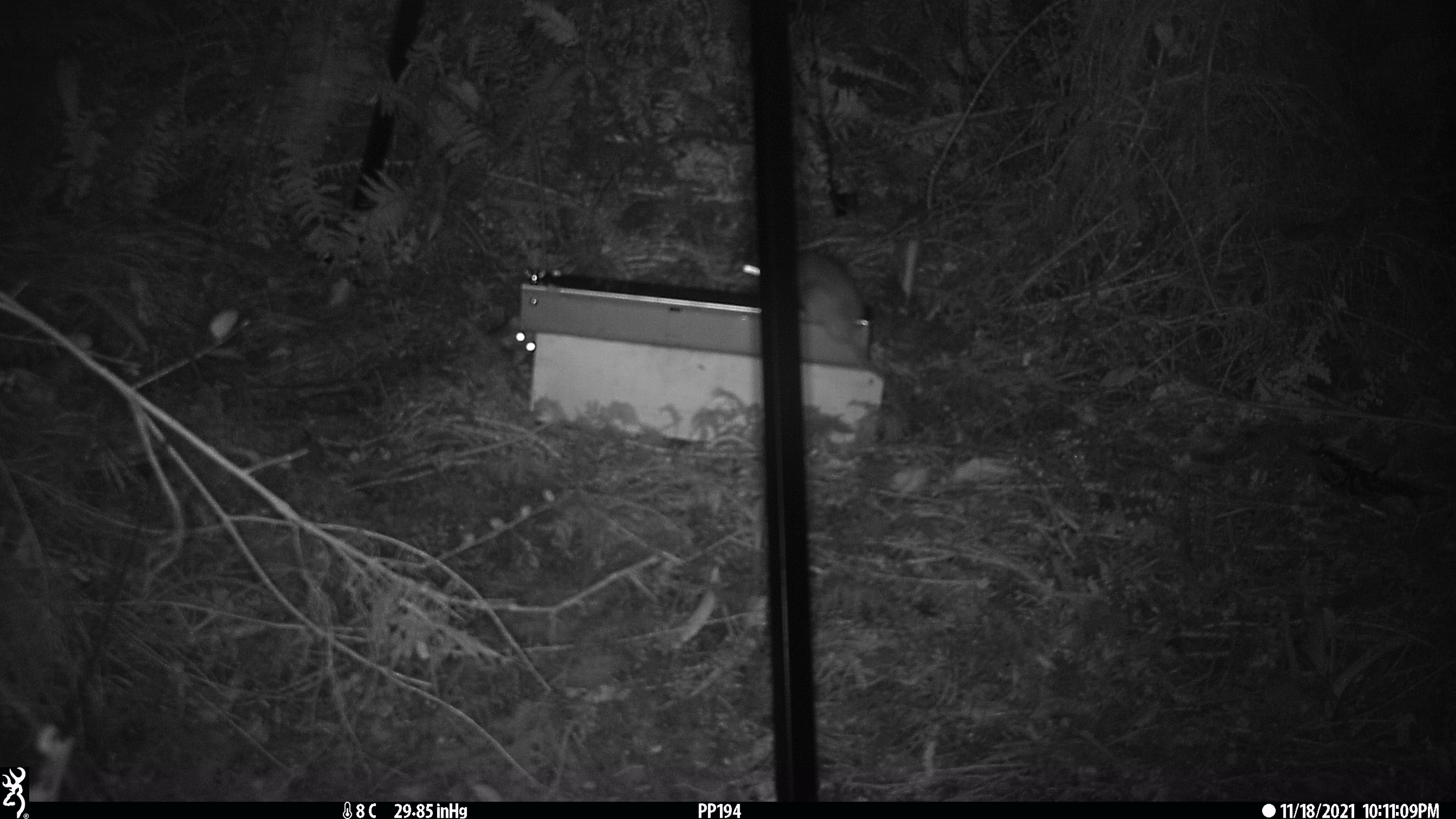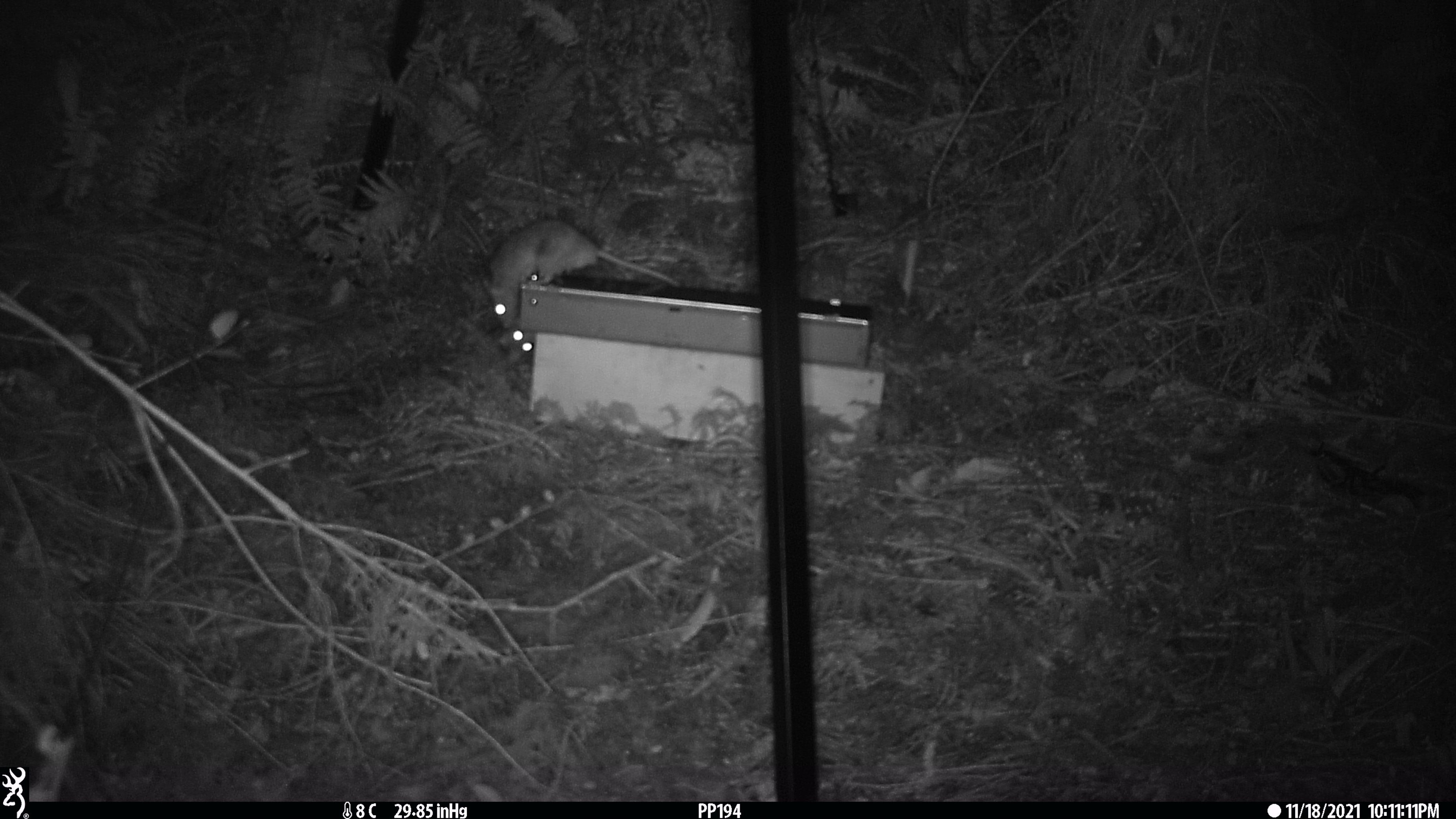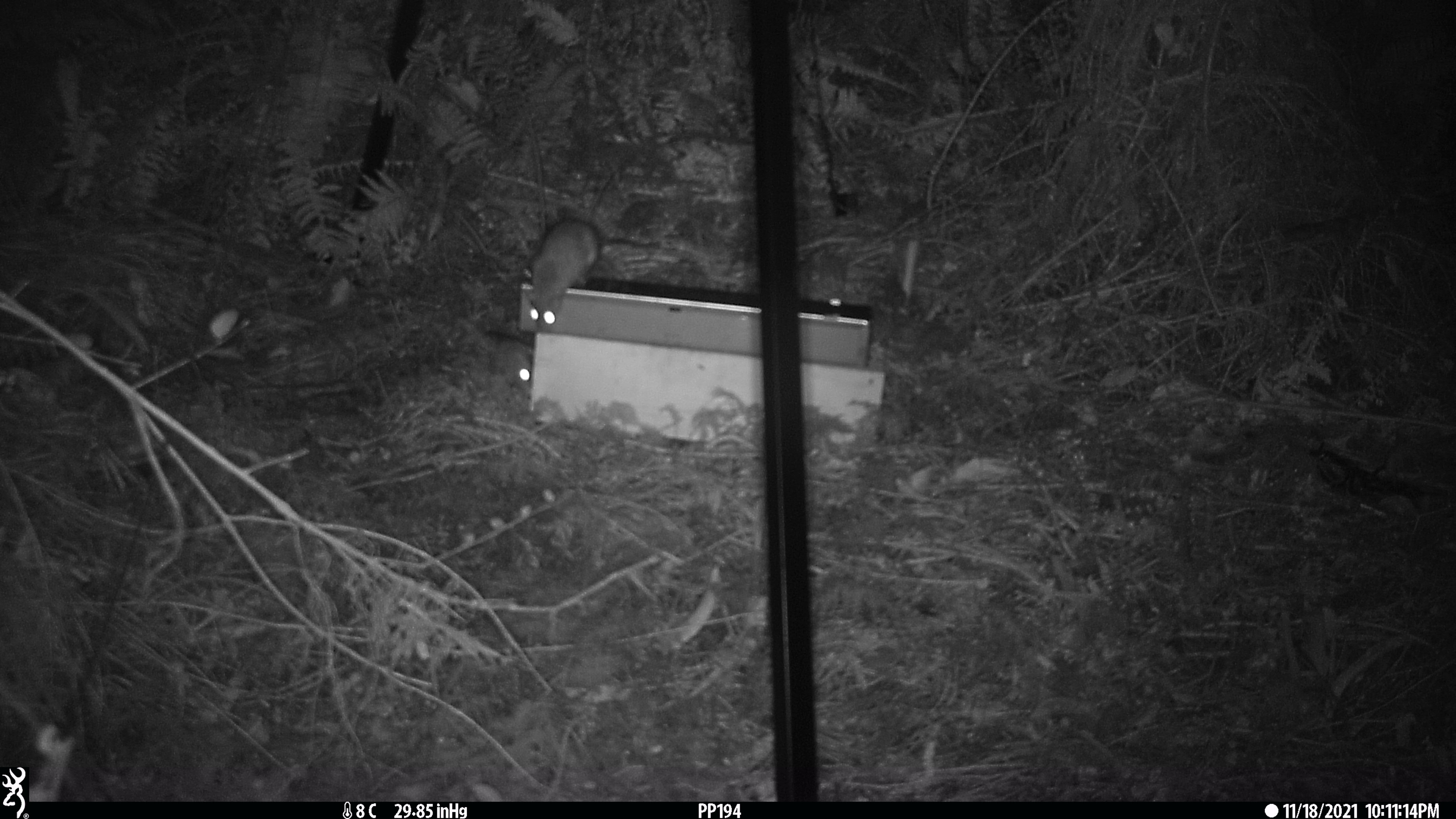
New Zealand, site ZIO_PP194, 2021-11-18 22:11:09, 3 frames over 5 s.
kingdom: Animalia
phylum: Chordata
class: Mammalia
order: Rodentia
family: Muridae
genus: Rattus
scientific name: Rattus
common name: rat